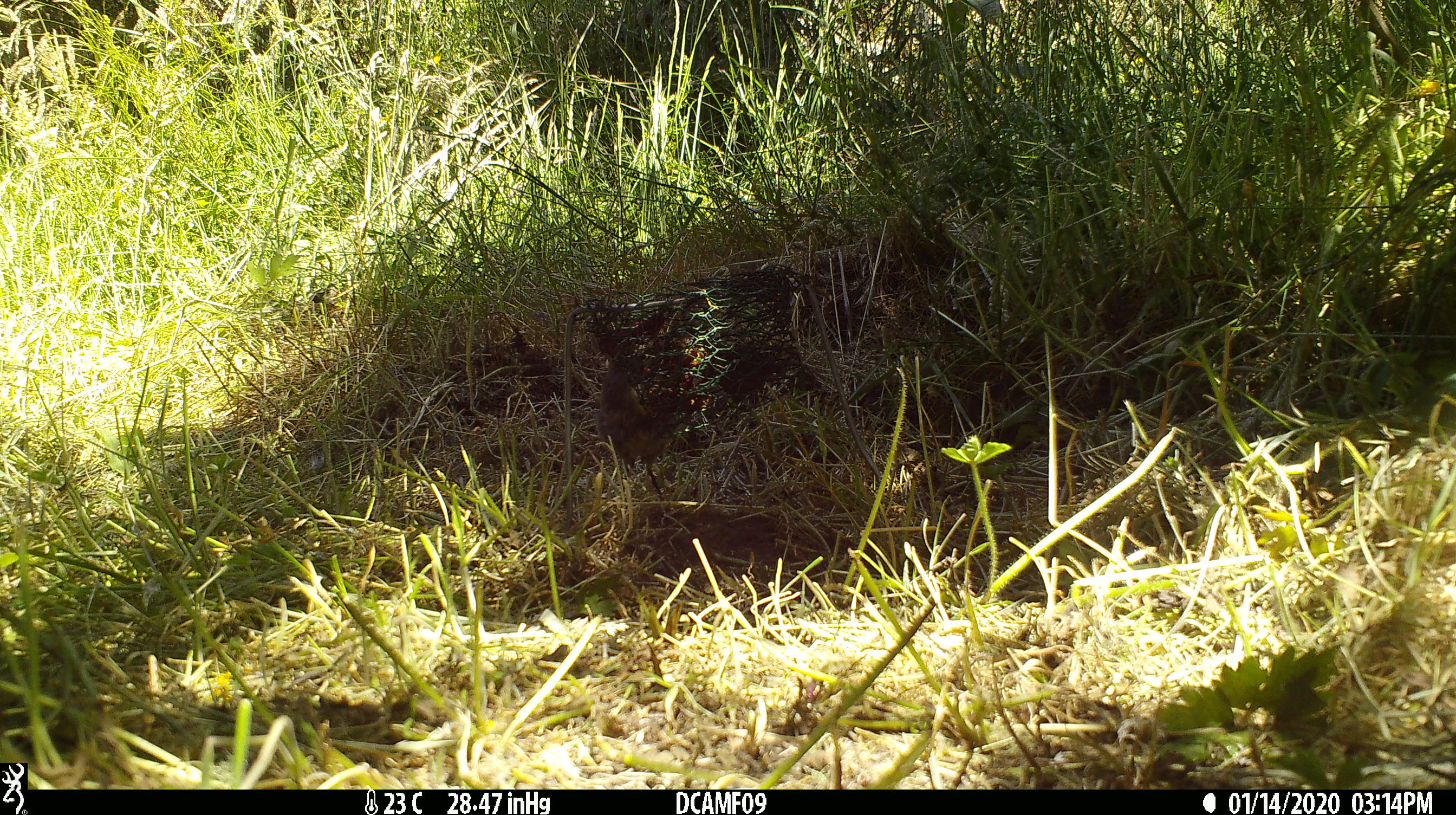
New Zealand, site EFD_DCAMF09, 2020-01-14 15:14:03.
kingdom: Animalia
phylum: Chordata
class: Mammalia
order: Rodentia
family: Muridae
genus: Mus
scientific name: Mus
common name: mouse